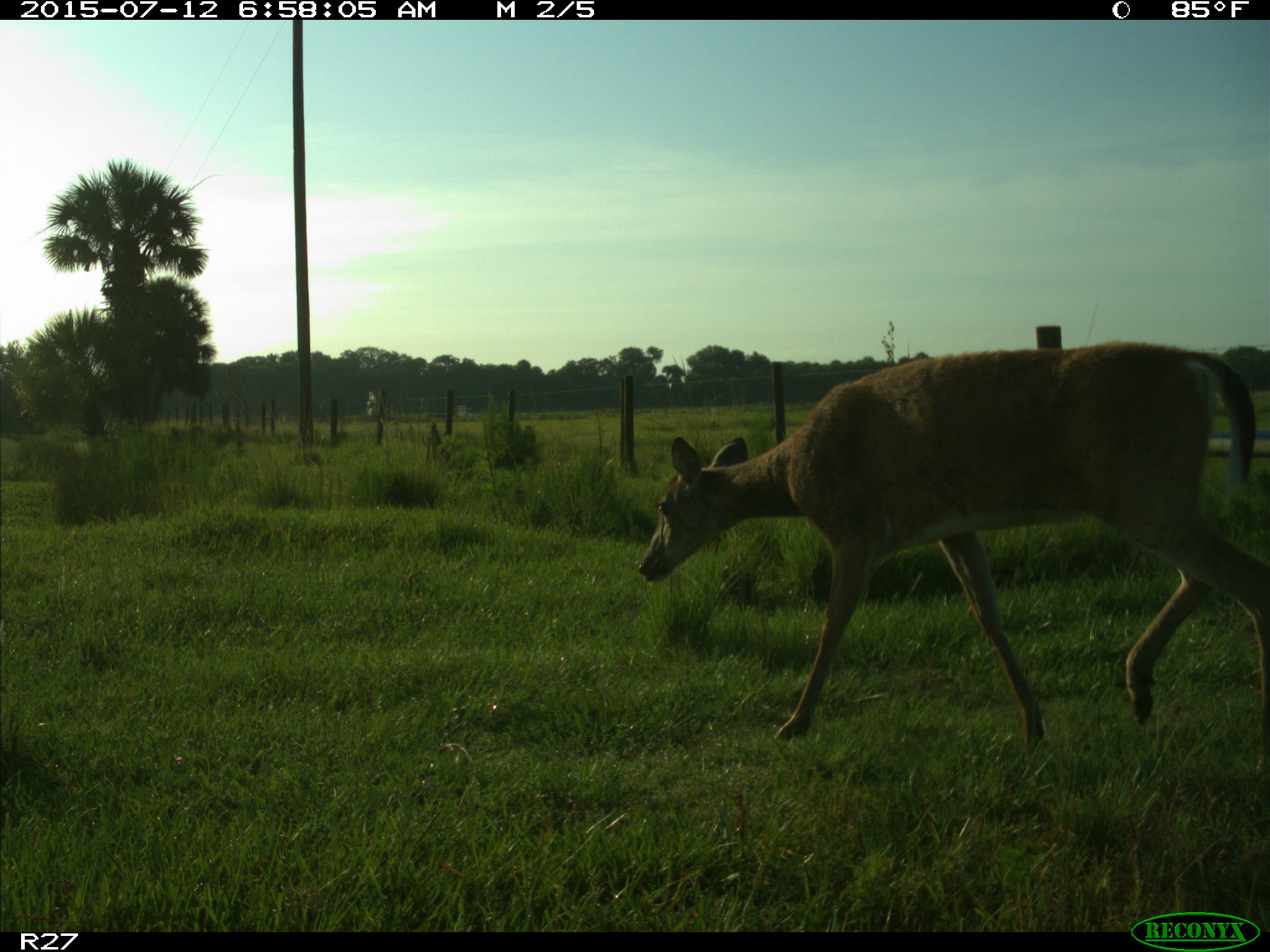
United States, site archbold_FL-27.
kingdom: Animalia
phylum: Chordata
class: Mammalia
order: Artiodactyla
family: Cervidae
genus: Odocoileus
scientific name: Odocoileus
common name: deer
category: unidentified deer